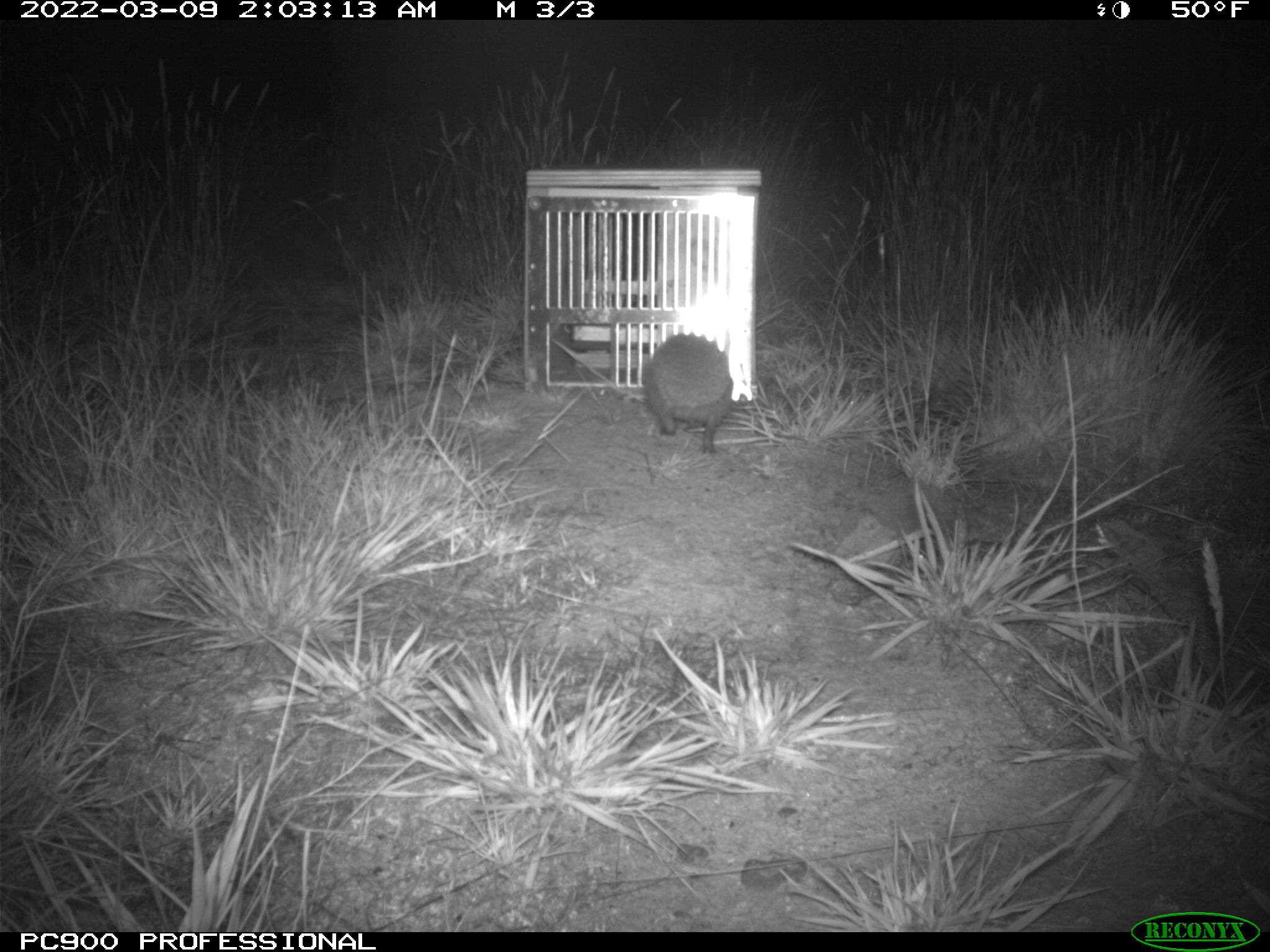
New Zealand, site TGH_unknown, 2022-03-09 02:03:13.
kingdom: Animalia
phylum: Chordata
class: Mammalia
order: Eulipotyphla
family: Erinaceidae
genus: Erinaceus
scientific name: Erinaceus europaeus europaeus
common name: european hedgehog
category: hedgehog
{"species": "hedgehog (european hedgehog) (Erinaceus europaeus europaeus)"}